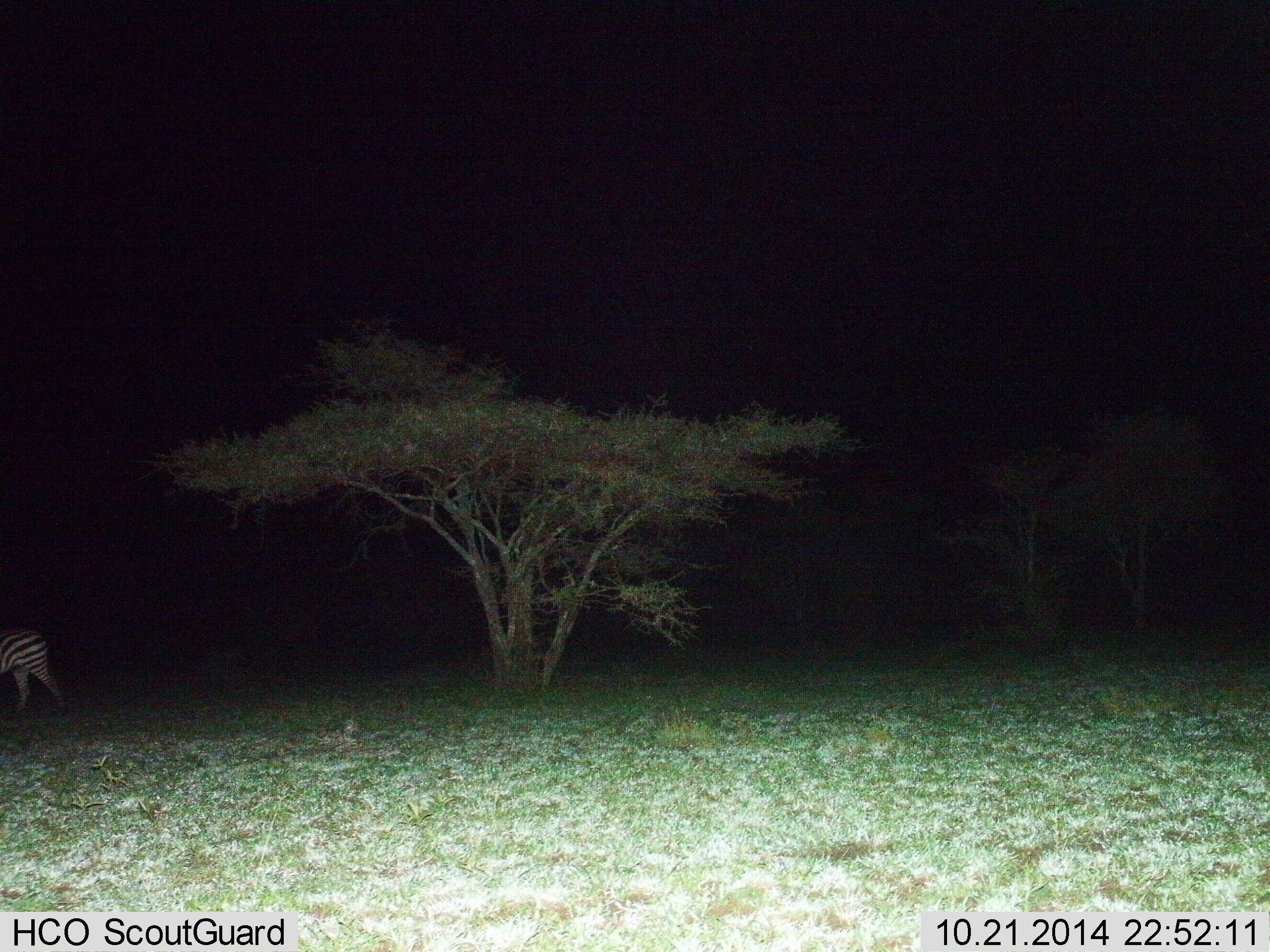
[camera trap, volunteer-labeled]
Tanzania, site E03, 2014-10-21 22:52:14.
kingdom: Animalia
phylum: Chordata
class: Mammalia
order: Perissodactyla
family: Equidae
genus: Equus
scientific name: Equus quagga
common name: plains zebra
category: zebra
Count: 1.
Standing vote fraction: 10%.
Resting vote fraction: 0%.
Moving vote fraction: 90%.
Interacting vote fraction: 0%.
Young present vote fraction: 0%.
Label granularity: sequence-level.